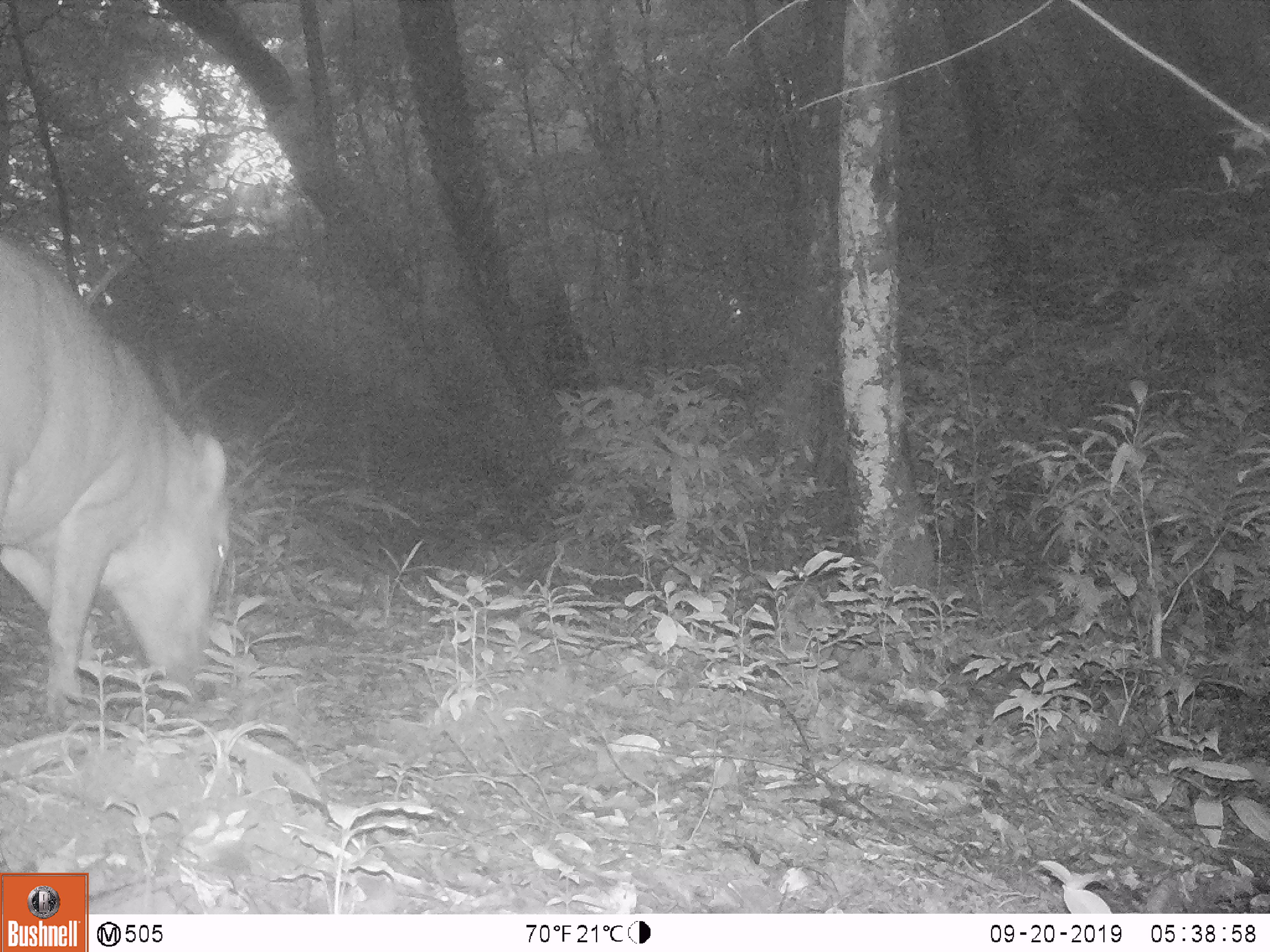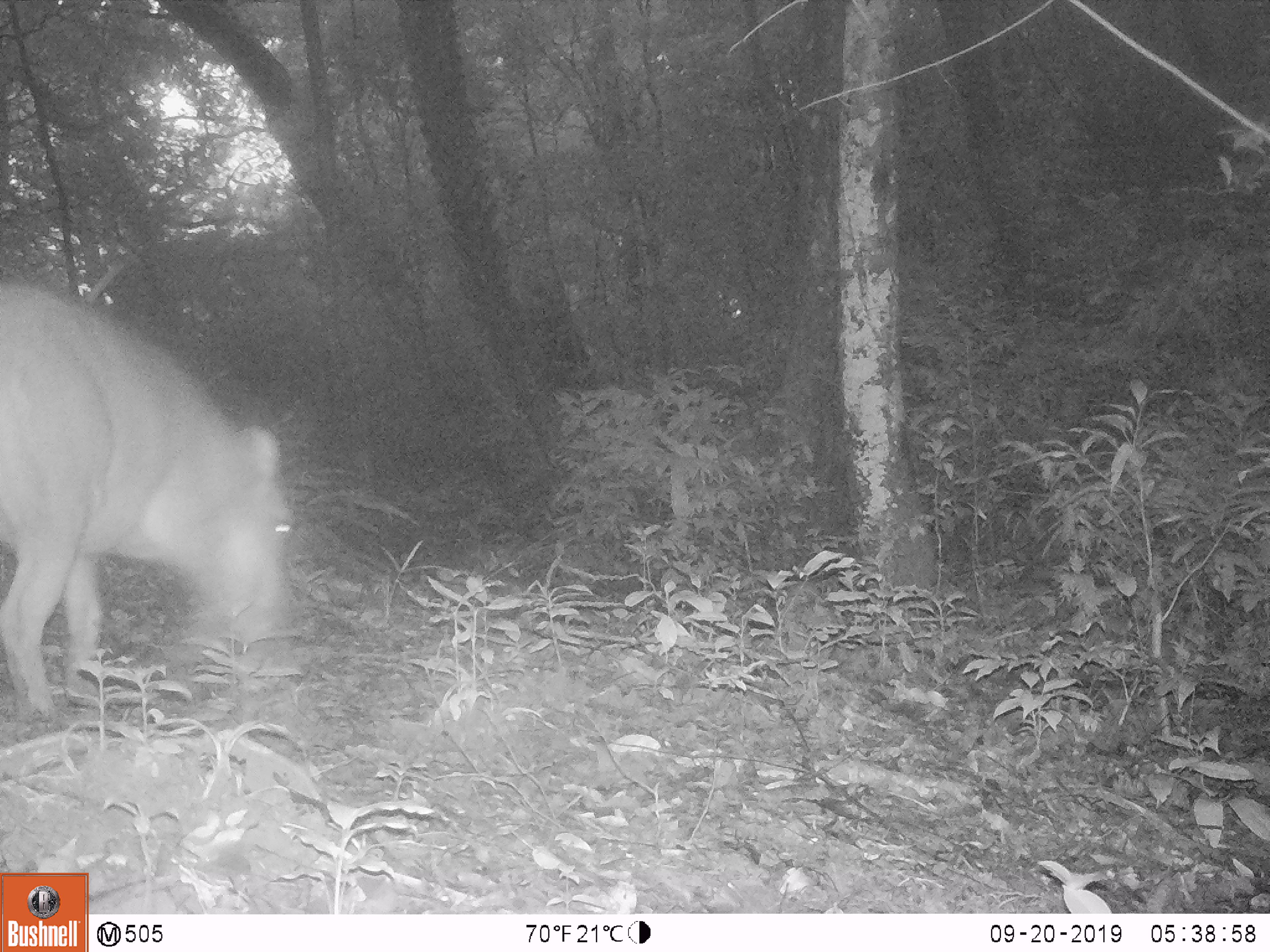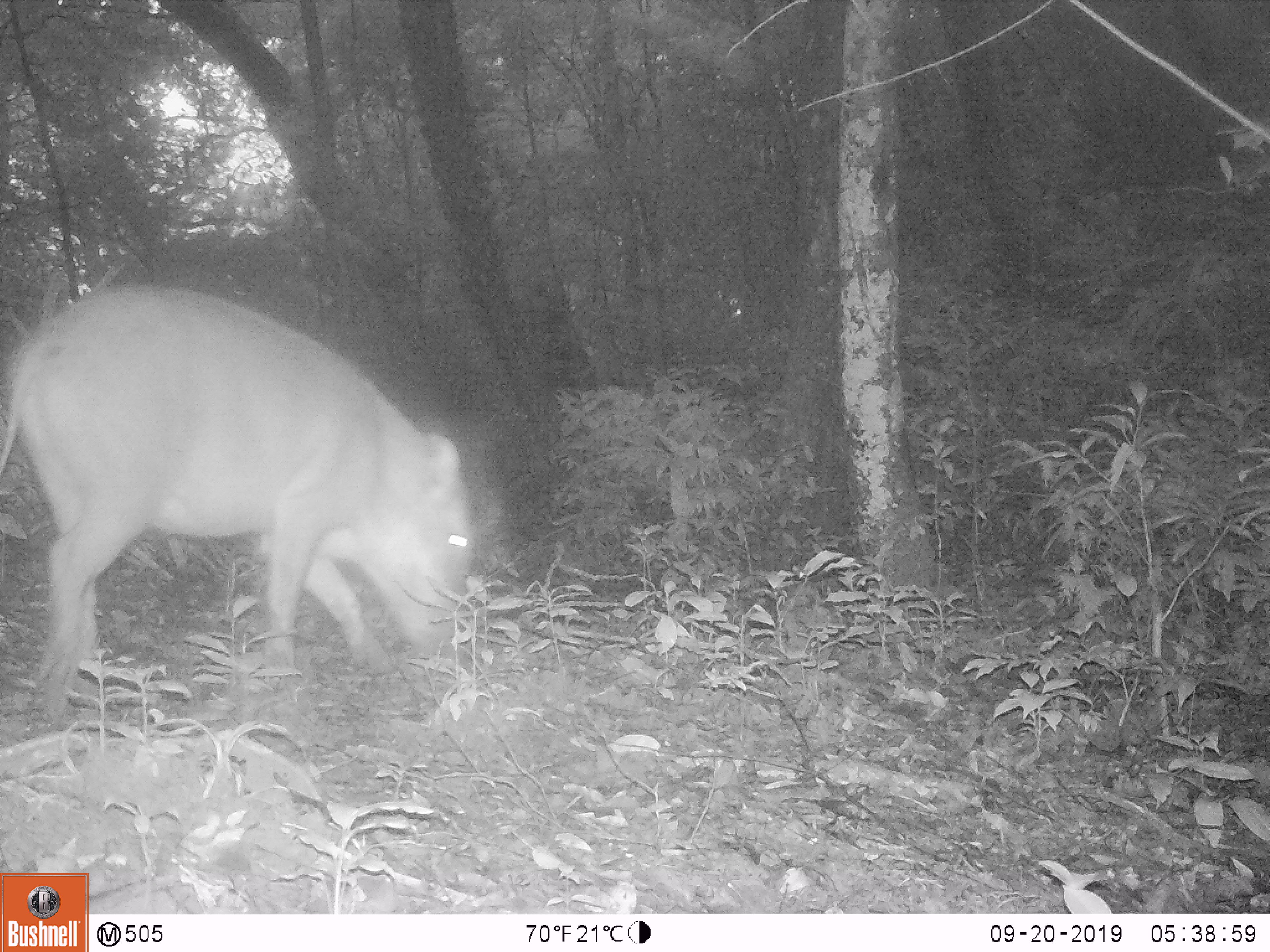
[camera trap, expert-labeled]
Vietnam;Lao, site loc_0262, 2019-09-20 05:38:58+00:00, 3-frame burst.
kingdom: Animalia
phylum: Chordata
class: Mammalia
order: Artiodactyla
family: Suidae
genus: Sus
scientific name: Sus scrofa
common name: eurasian wild pig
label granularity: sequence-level